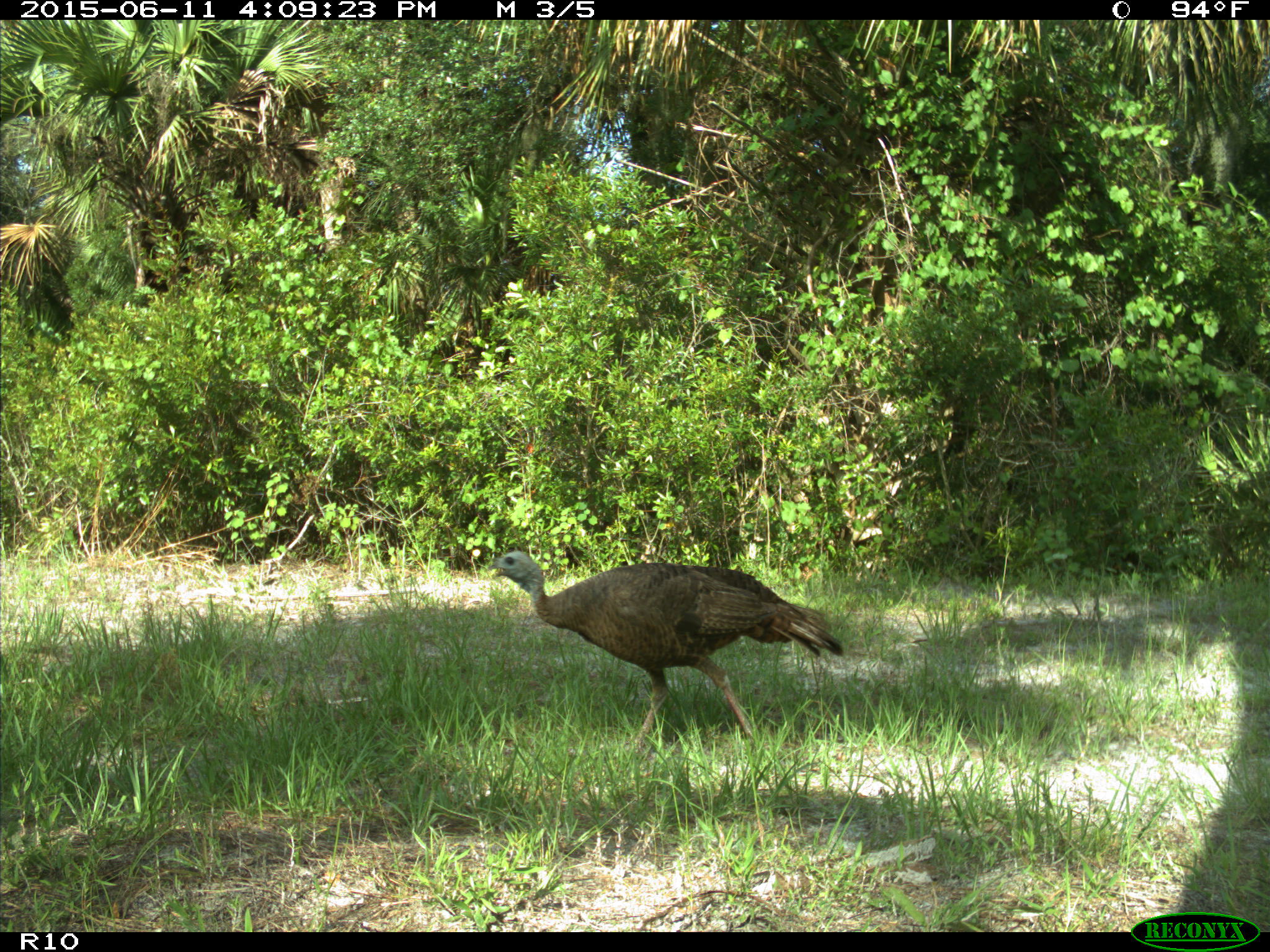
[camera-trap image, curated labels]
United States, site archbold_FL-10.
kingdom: Animalia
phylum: Chordata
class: Aves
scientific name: Aves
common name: birds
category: unidentified bird